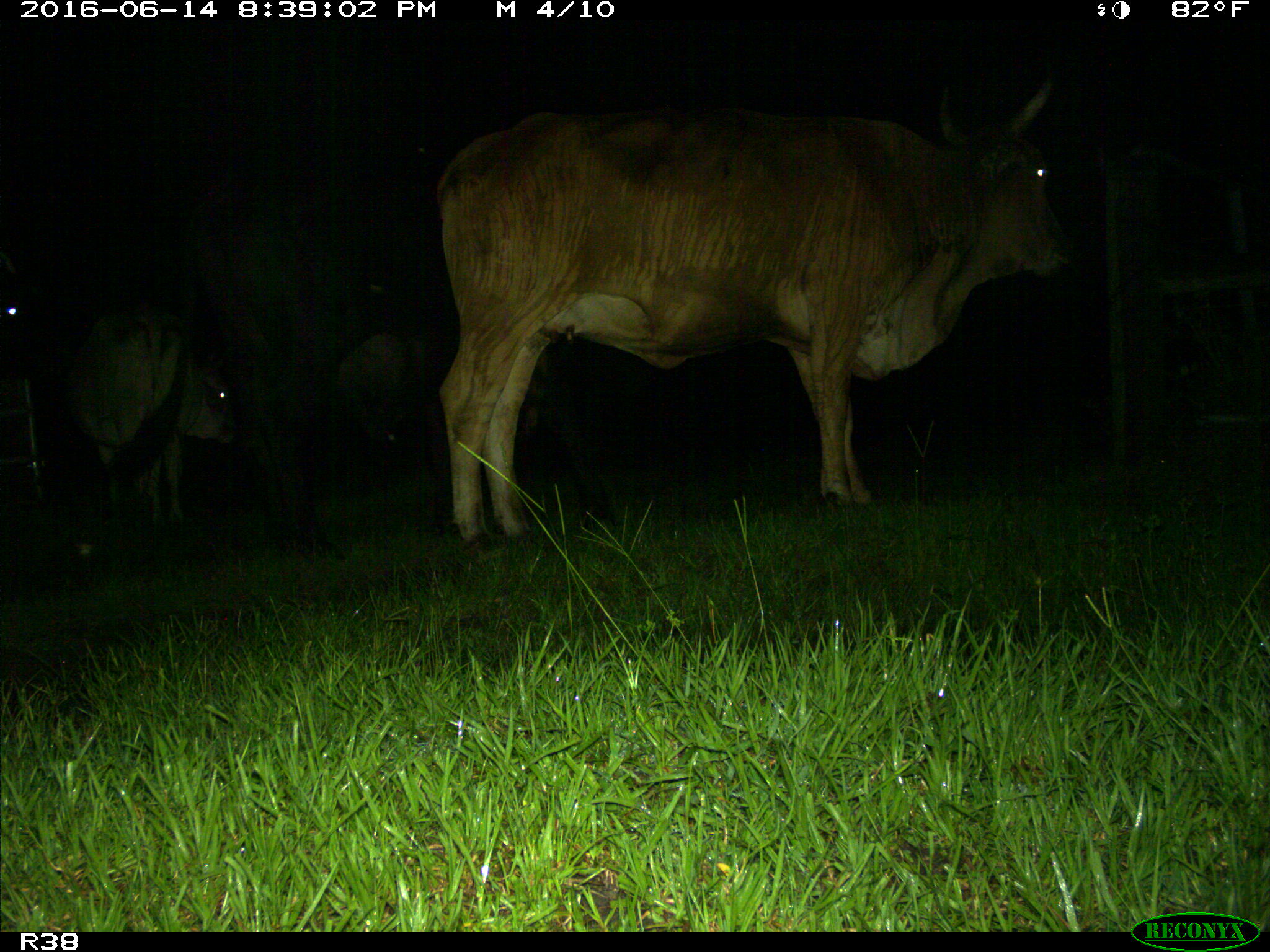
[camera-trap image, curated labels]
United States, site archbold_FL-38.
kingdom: Animalia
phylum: Chordata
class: Mammalia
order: Artiodactyla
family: Bovidae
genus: Bos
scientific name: Bos taurus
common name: domestic cow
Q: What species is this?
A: Bos taurus (domestic cow).